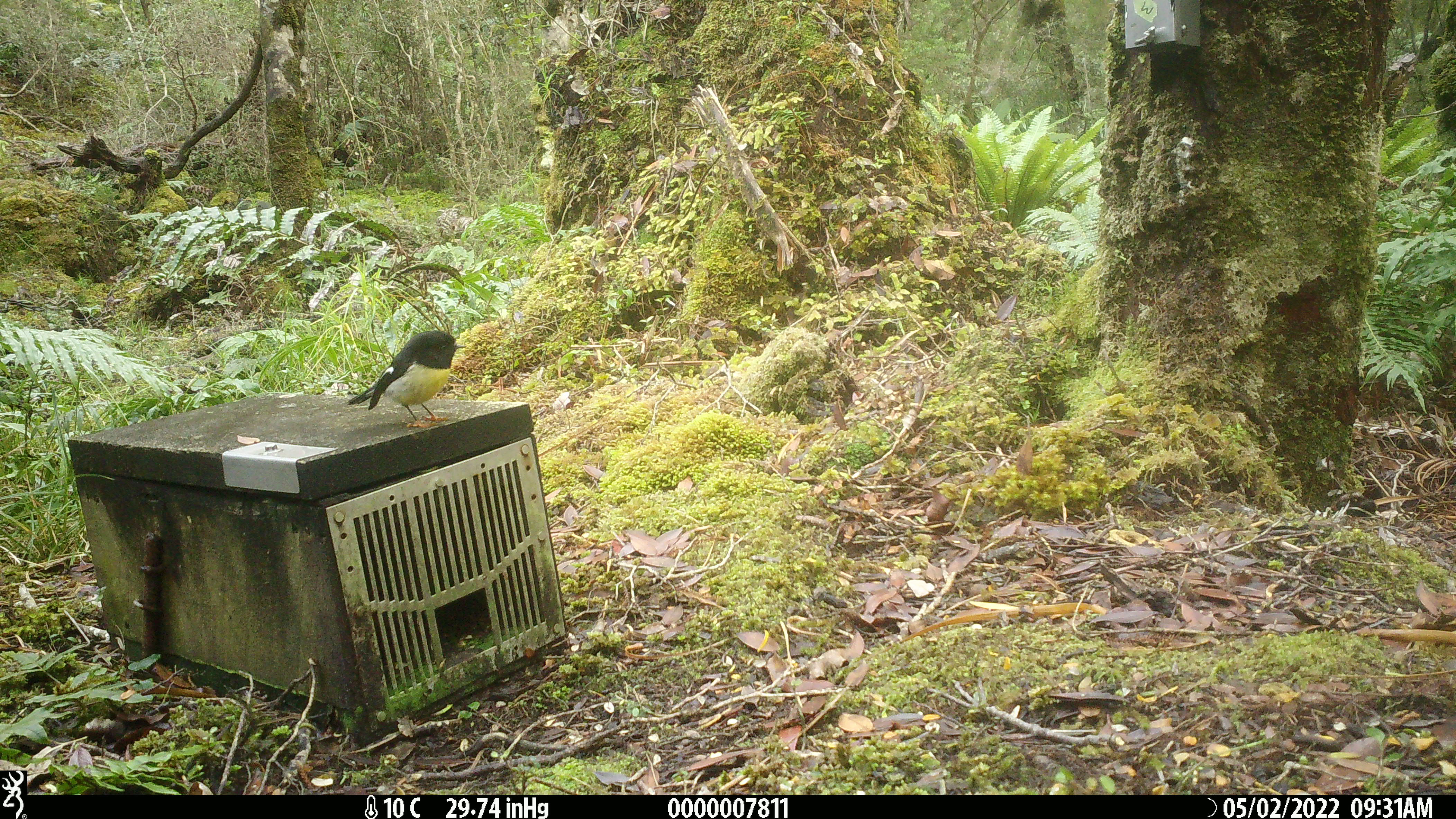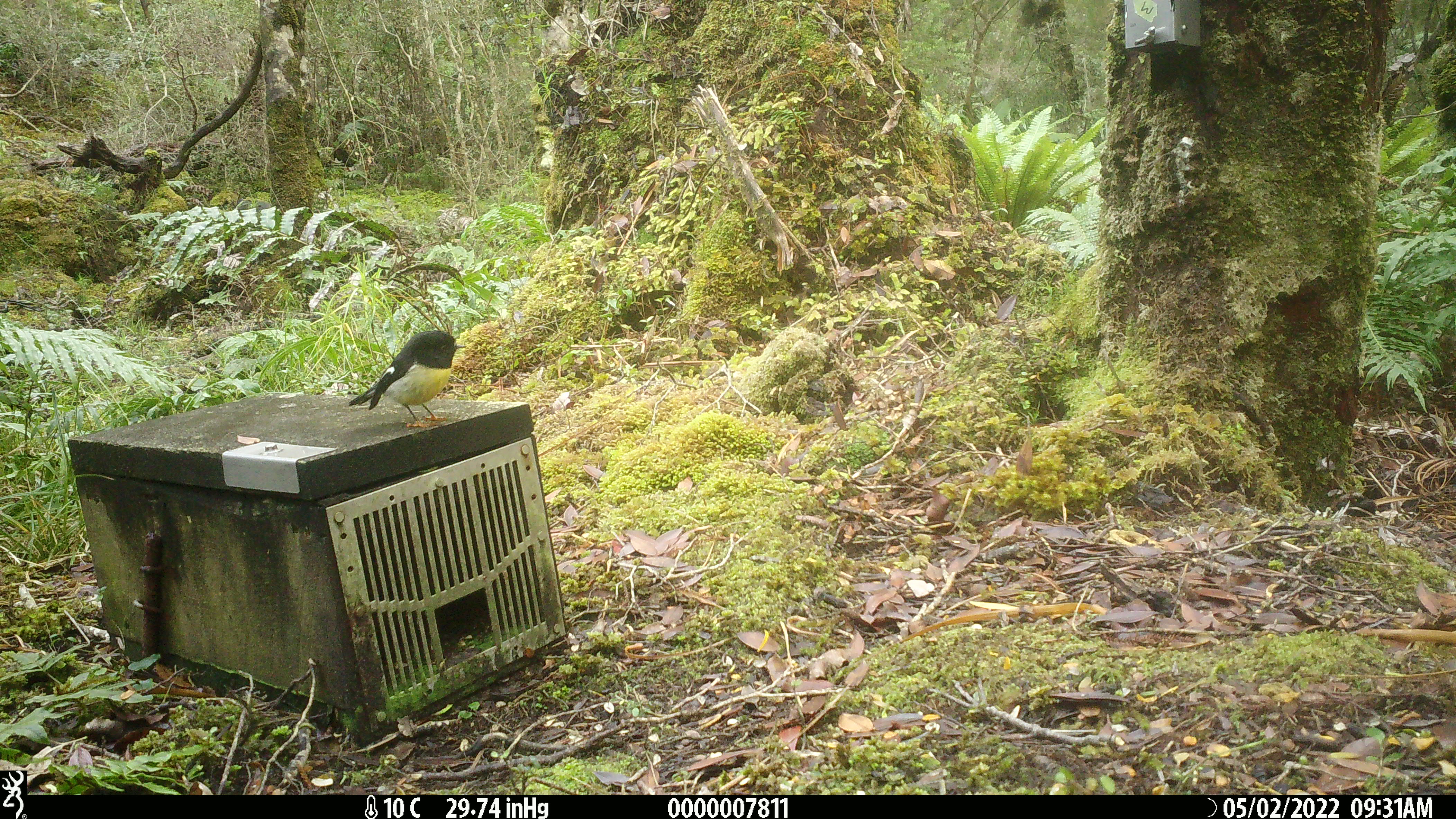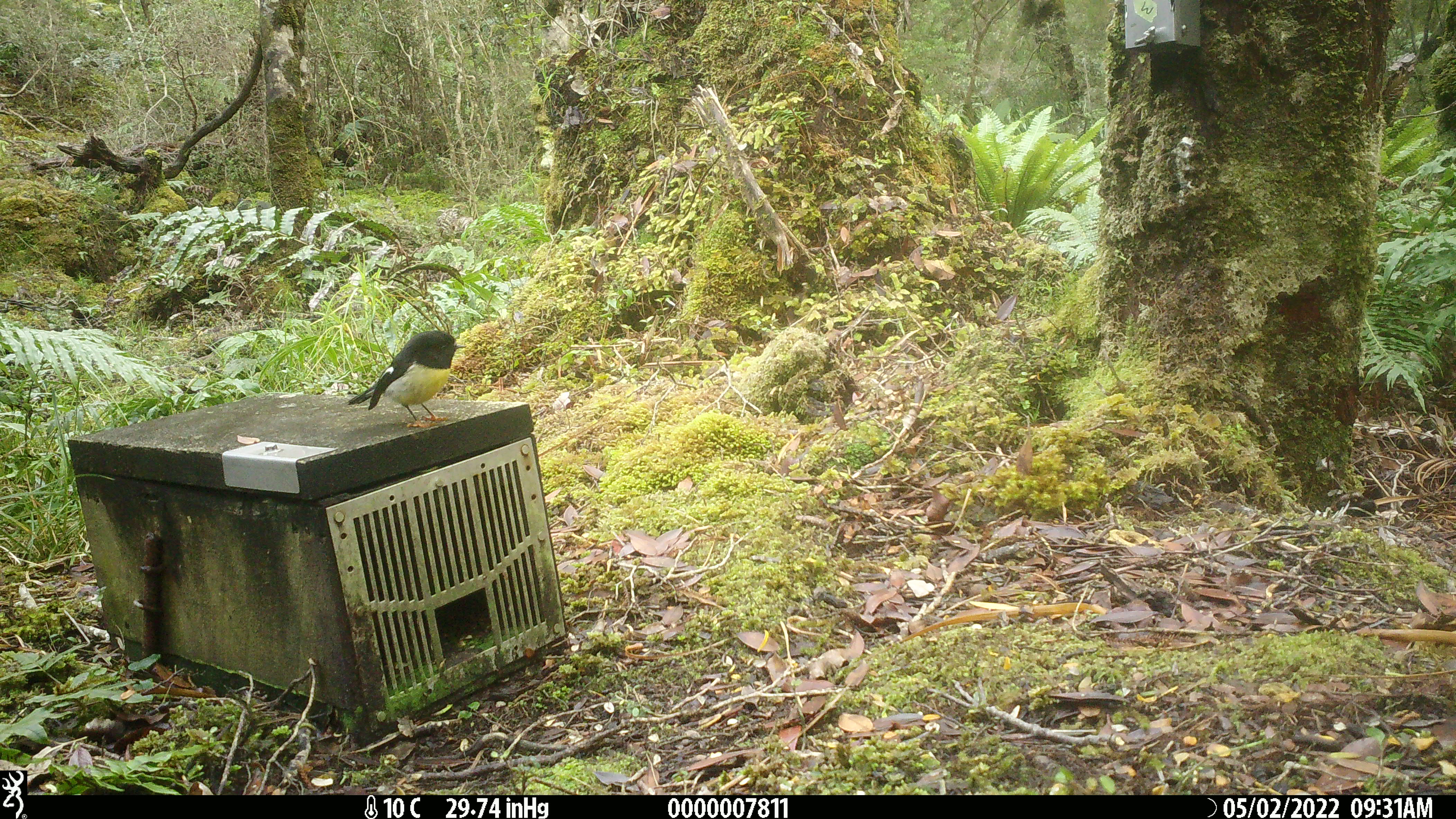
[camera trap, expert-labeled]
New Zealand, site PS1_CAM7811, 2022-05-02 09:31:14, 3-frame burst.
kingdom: Animalia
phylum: Chordata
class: Aves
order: Passeriformes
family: Petroicidae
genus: Petroica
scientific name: Petroica macrocephala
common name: tomtit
Tomtit (Petroica macrocephala).